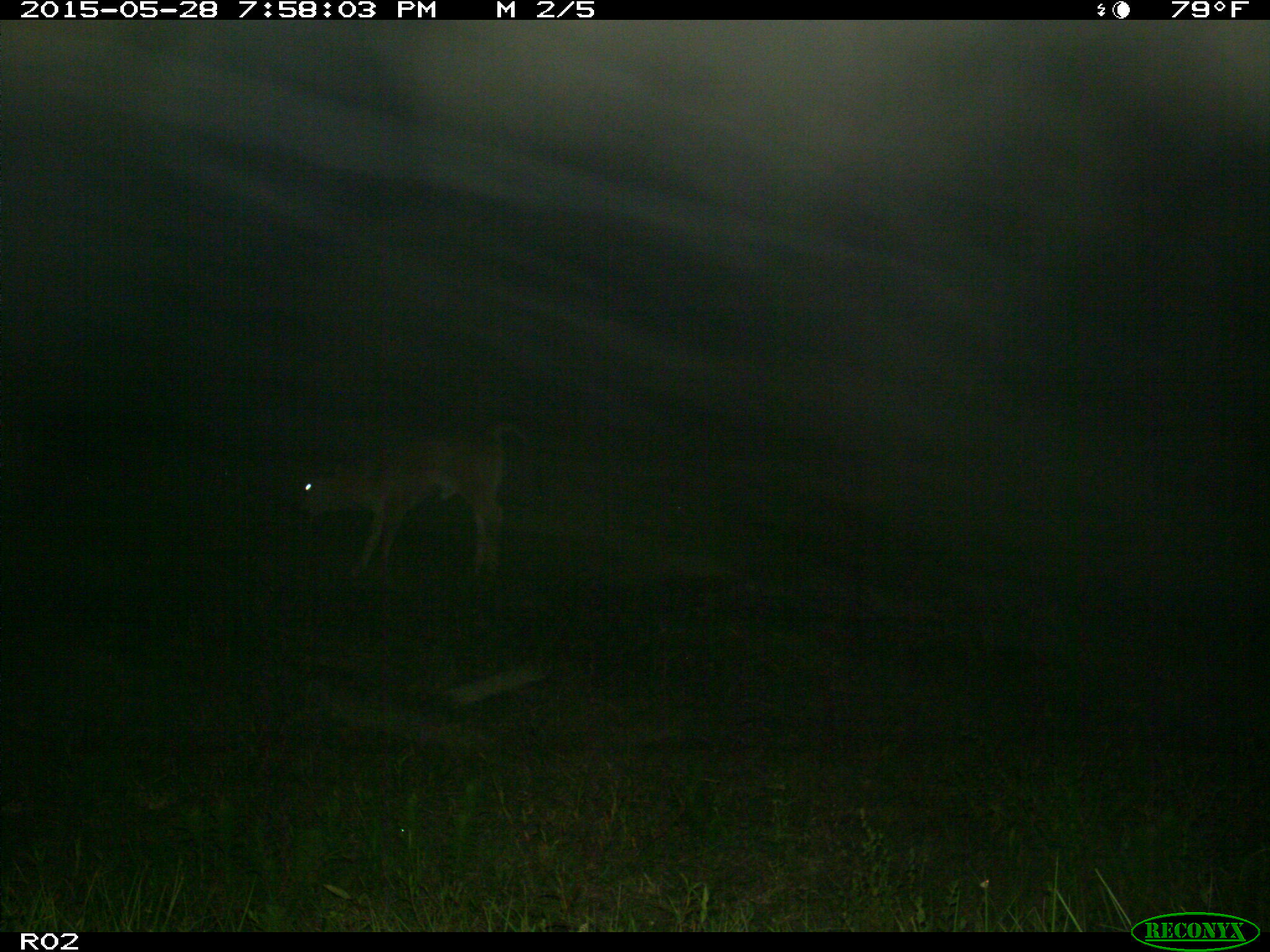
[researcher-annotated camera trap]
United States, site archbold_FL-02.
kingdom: Animalia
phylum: Chordata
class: Mammalia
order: Artiodactyla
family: Bovidae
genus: Bos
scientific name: Bos taurus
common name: domestic cow